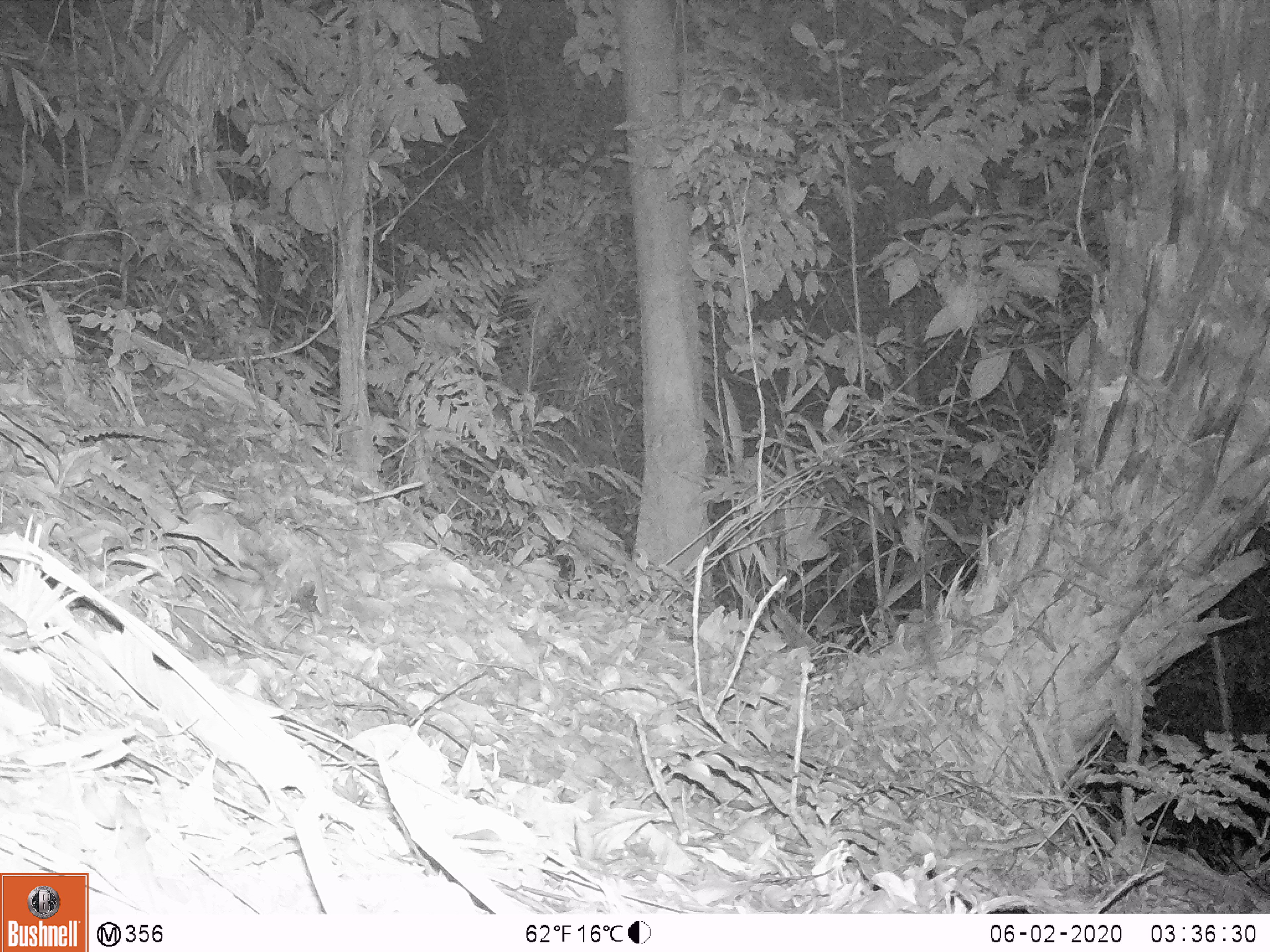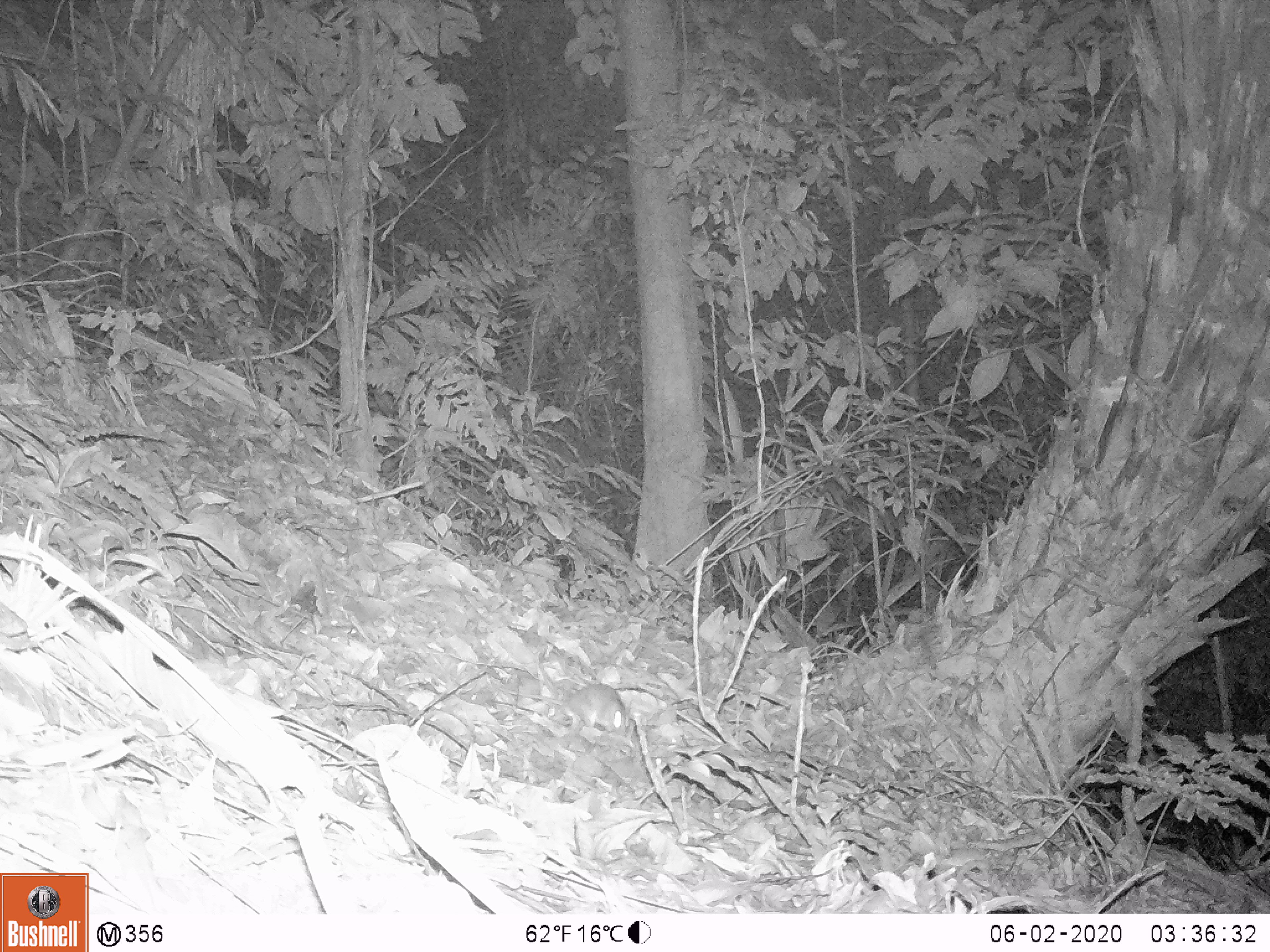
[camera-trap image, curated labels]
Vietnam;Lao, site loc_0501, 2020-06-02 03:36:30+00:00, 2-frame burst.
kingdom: Animalia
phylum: Chordata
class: Mammalia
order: Rodentia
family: Muridae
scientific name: Muridae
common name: old-world mice and rats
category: unidentified murid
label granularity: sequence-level